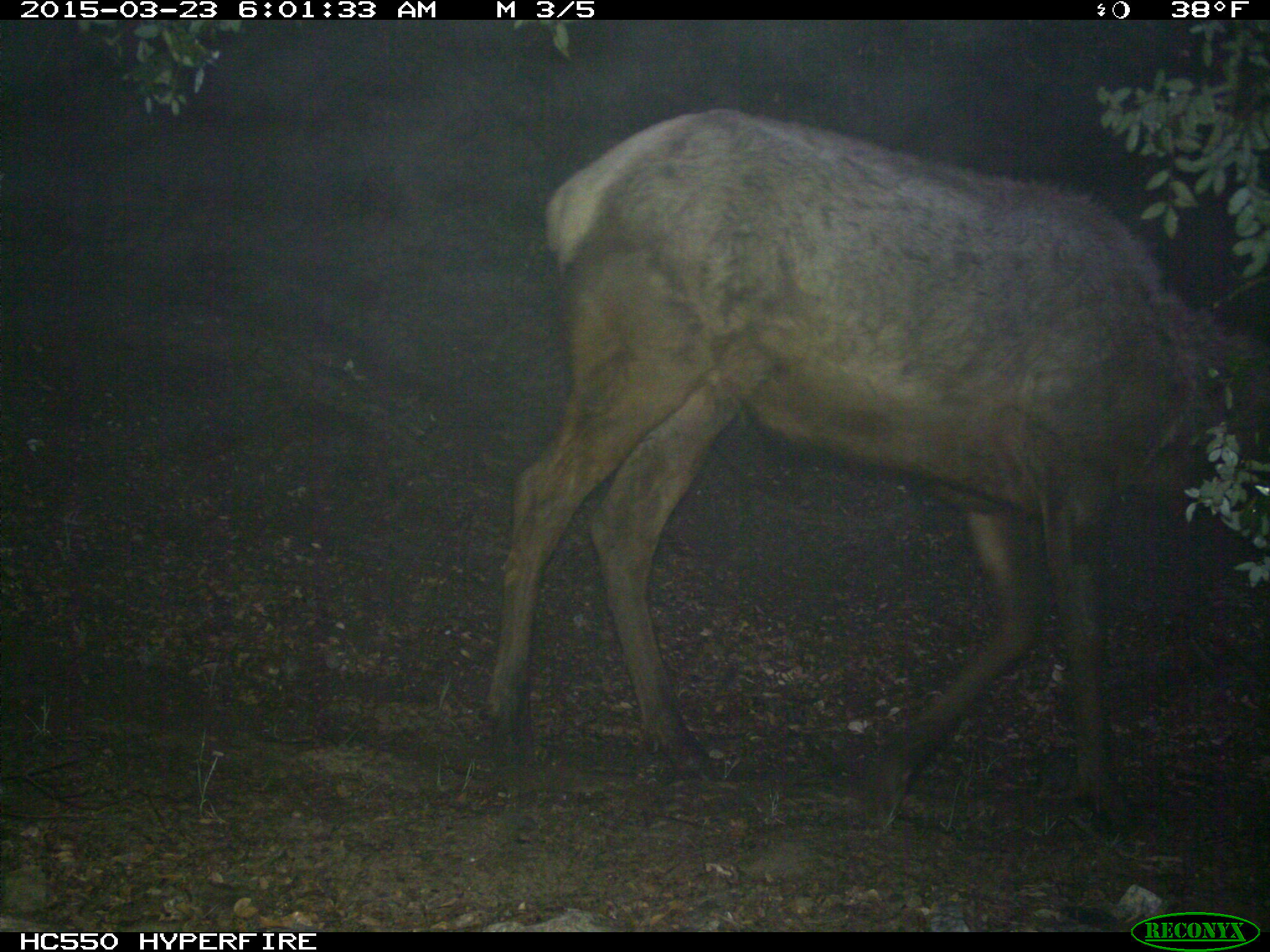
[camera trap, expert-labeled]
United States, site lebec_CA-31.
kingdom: Animalia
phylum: Chordata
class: Mammalia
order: Artiodactyla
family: Cervidae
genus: Cervus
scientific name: Cervus canadensis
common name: elk